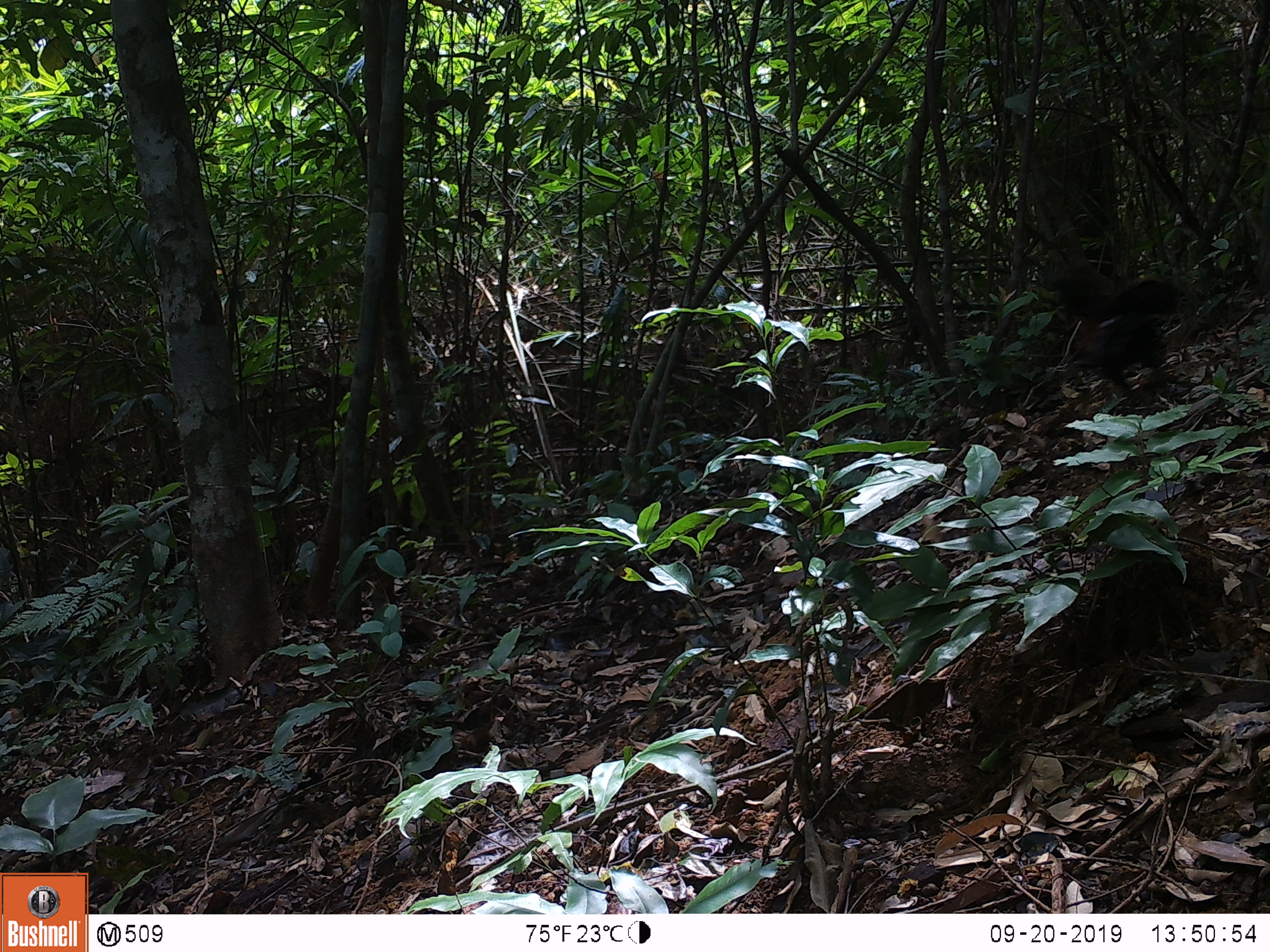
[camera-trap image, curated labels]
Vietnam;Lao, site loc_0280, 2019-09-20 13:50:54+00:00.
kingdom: Animalia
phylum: Chordata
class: Aves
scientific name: Aves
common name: bird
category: unidentified bird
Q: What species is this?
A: Unidentified bird (bird) (Aves).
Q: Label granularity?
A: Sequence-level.